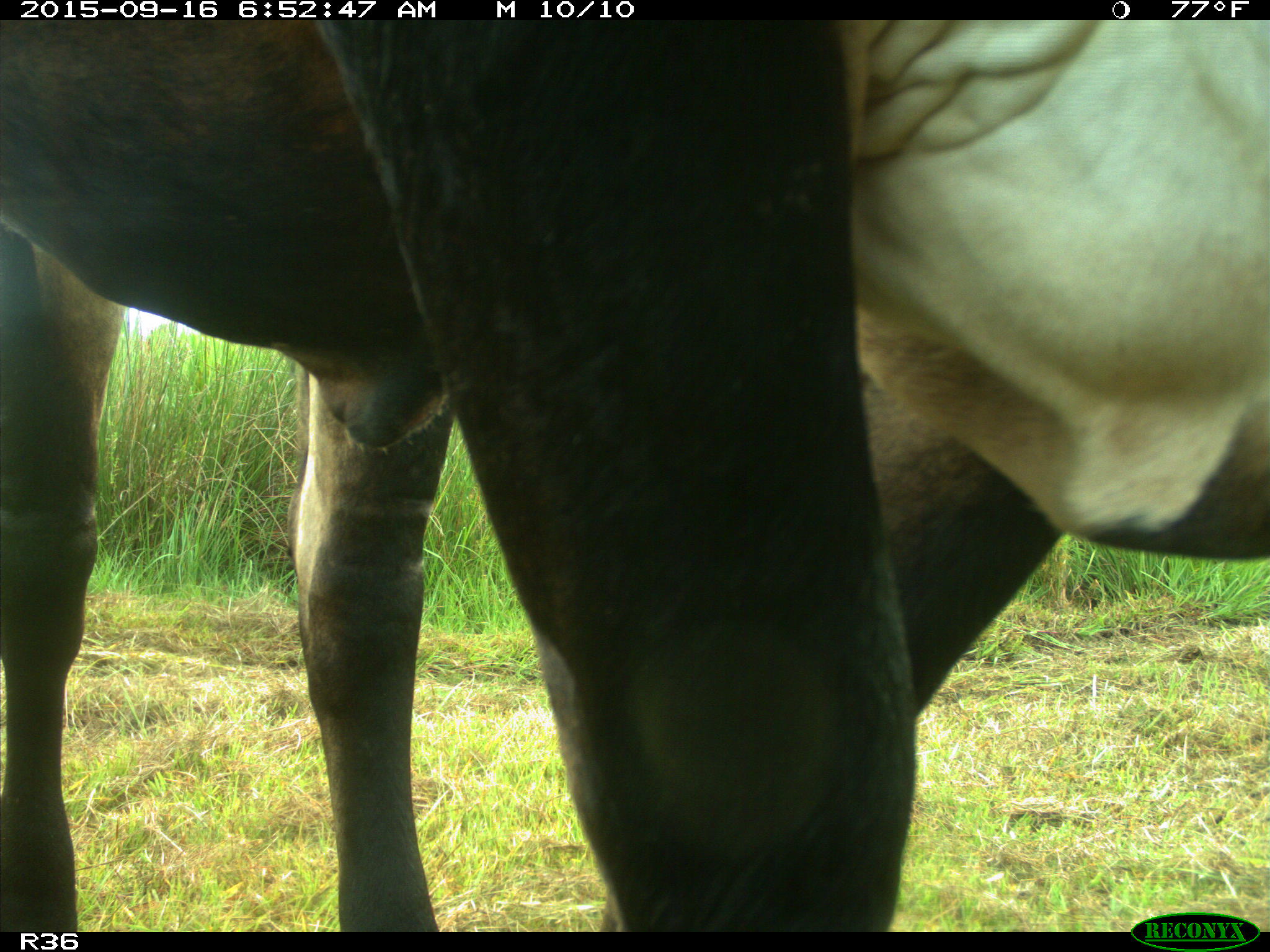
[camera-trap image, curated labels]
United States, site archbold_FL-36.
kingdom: Animalia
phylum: Chordata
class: Mammalia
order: Artiodactyla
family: Bovidae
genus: Bos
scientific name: Bos taurus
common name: domestic cow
Bos taurus (domestic cow).